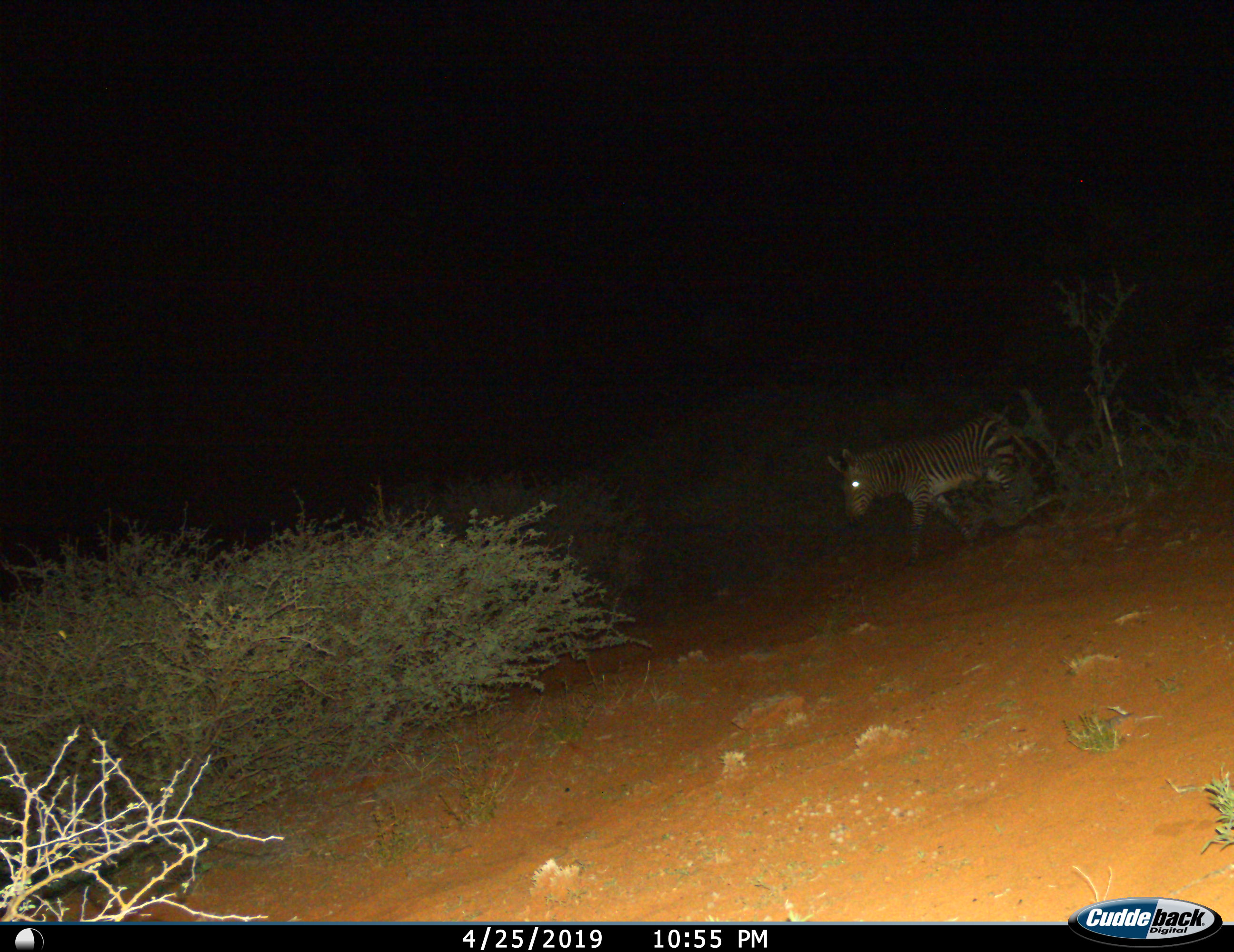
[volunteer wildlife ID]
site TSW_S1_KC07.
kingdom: Animalia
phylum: Chordata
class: Mammalia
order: Perissodactyla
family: Equidae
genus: Equus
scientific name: Equus zebra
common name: mountain zebra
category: zebramountain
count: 1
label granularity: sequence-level